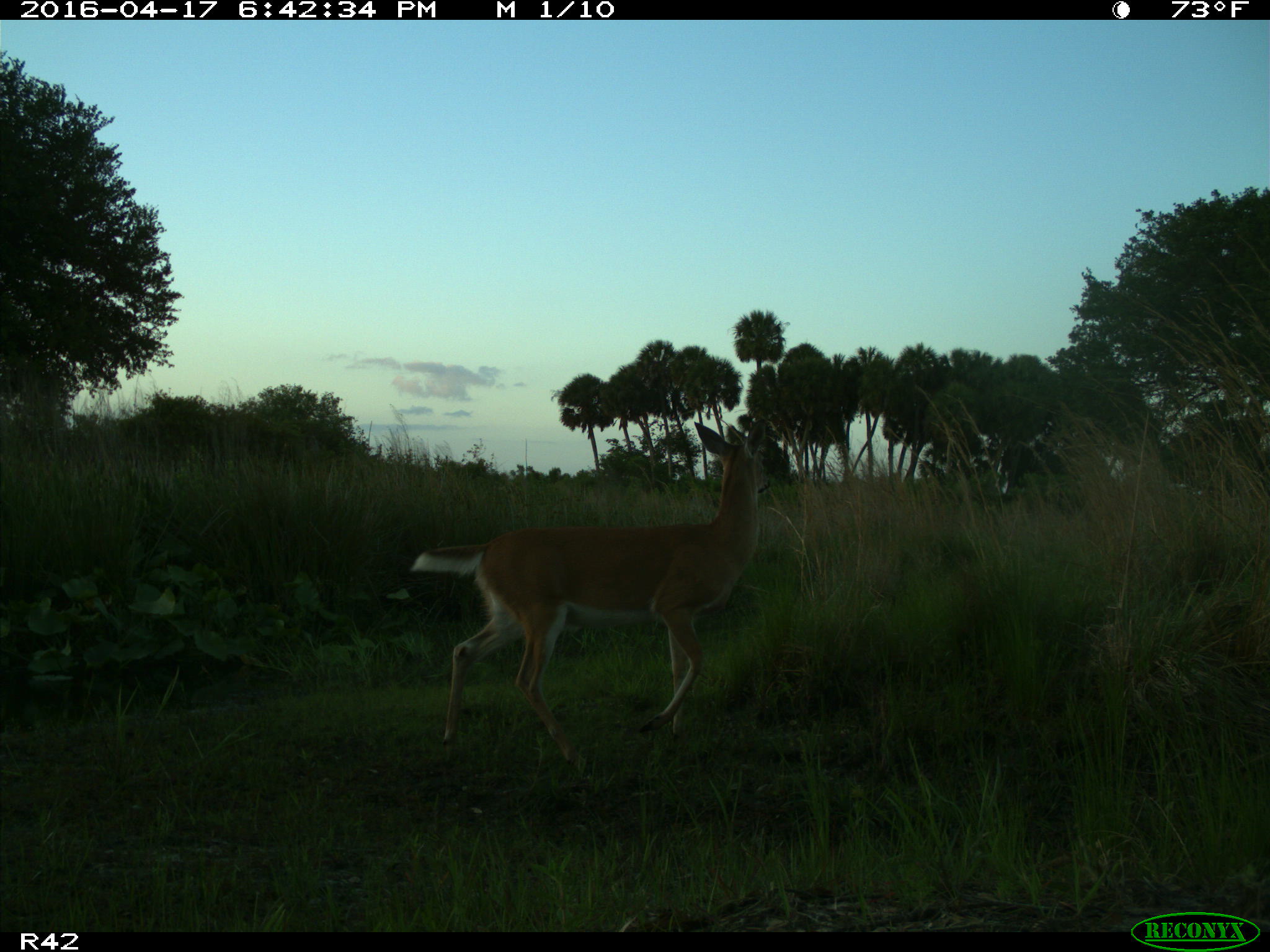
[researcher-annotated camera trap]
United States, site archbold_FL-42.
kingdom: Animalia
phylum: Chordata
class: Mammalia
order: Artiodactyla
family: Cervidae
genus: Odocoileus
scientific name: Odocoileus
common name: deer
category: unidentified deer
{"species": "unidentified deer (deer) (Odocoileus)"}